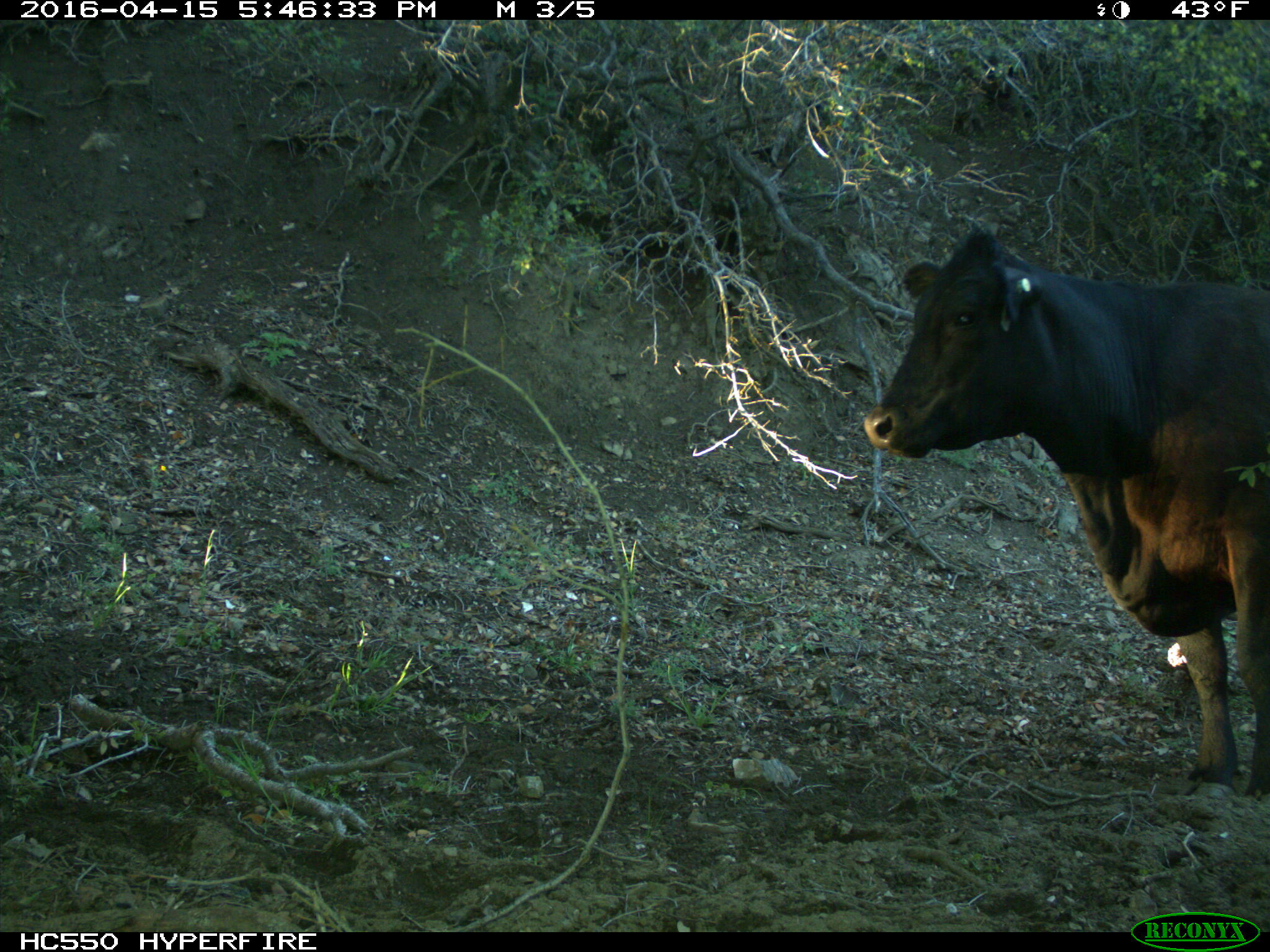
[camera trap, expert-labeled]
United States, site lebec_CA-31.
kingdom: Animalia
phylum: Chordata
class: Mammalia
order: Artiodactyla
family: Bovidae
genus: Bos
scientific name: Bos taurus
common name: domestic cow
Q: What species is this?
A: Bos taurus (domestic cow).